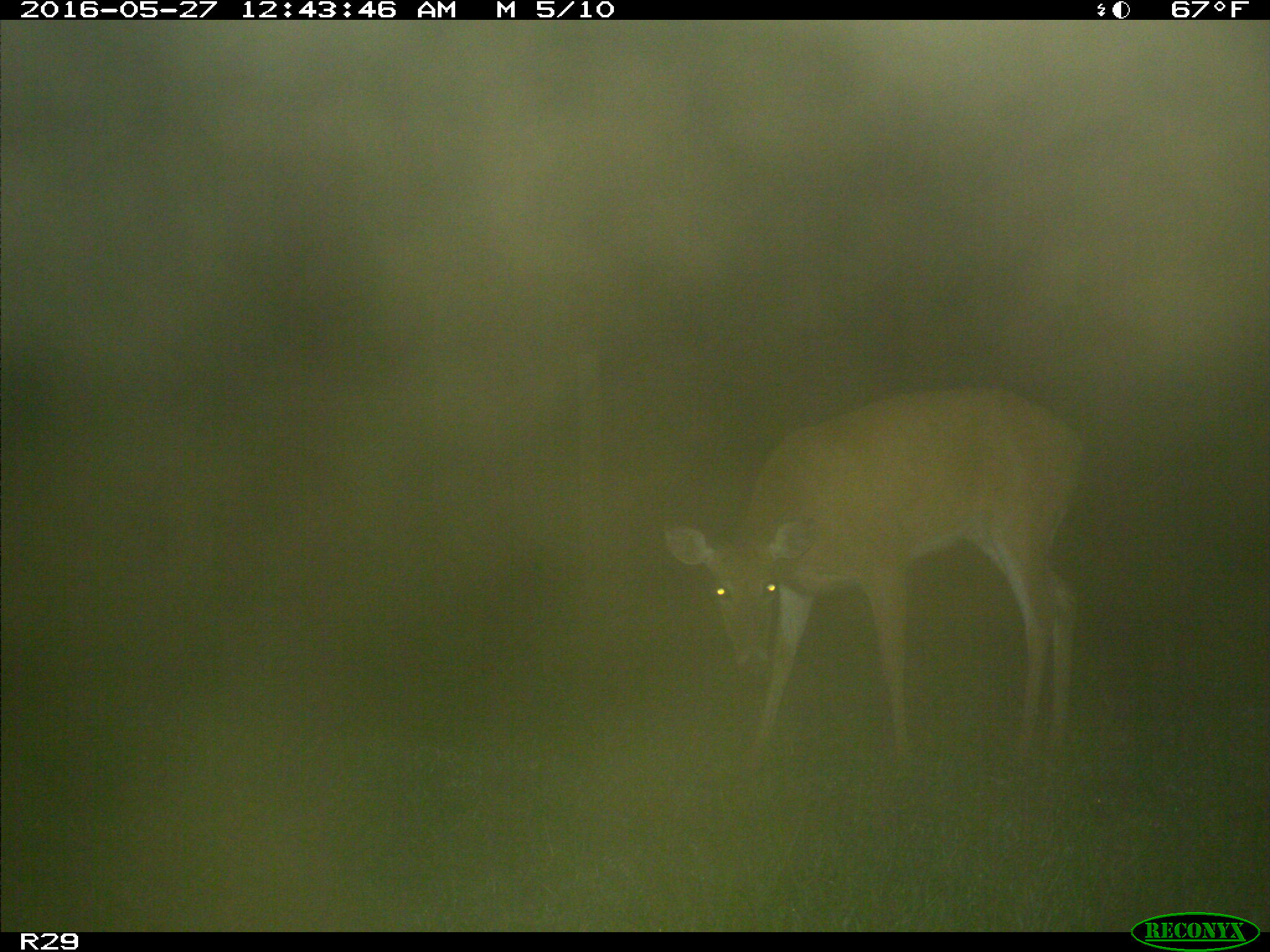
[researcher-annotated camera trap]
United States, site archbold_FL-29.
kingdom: Animalia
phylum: Chordata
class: Mammalia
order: Artiodactyla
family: Cervidae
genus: Odocoileus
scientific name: Odocoileus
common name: deer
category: unidentified deer